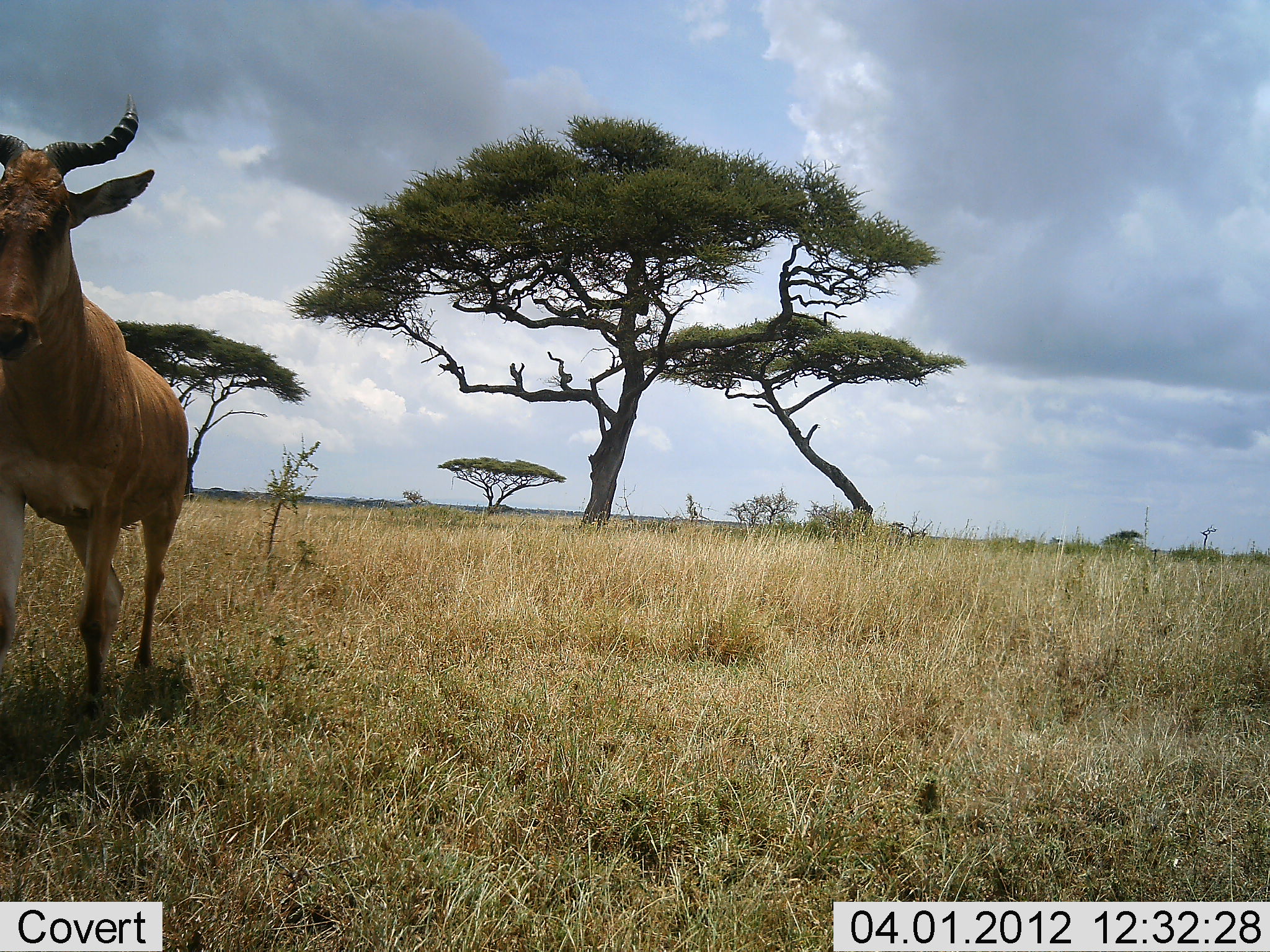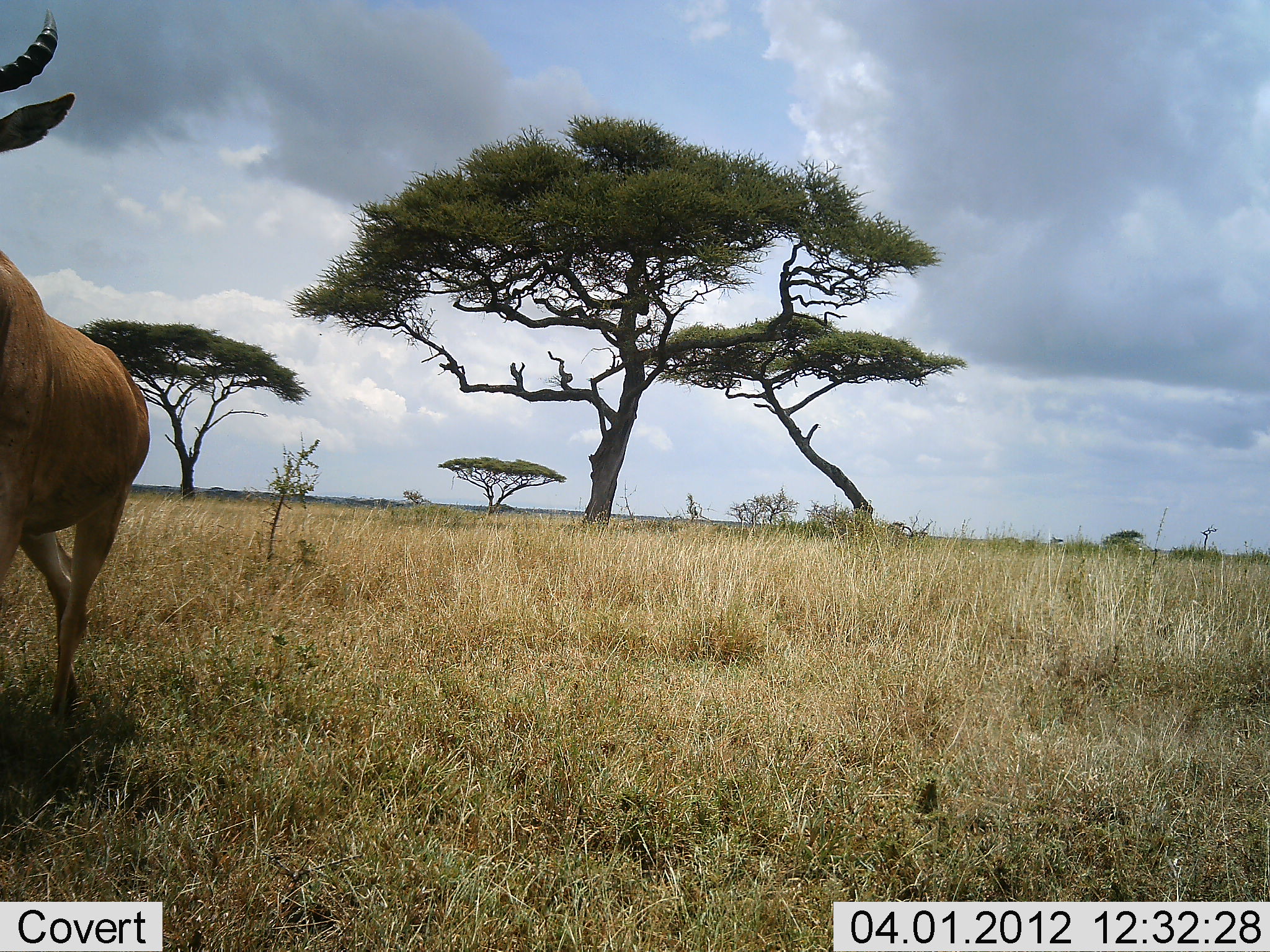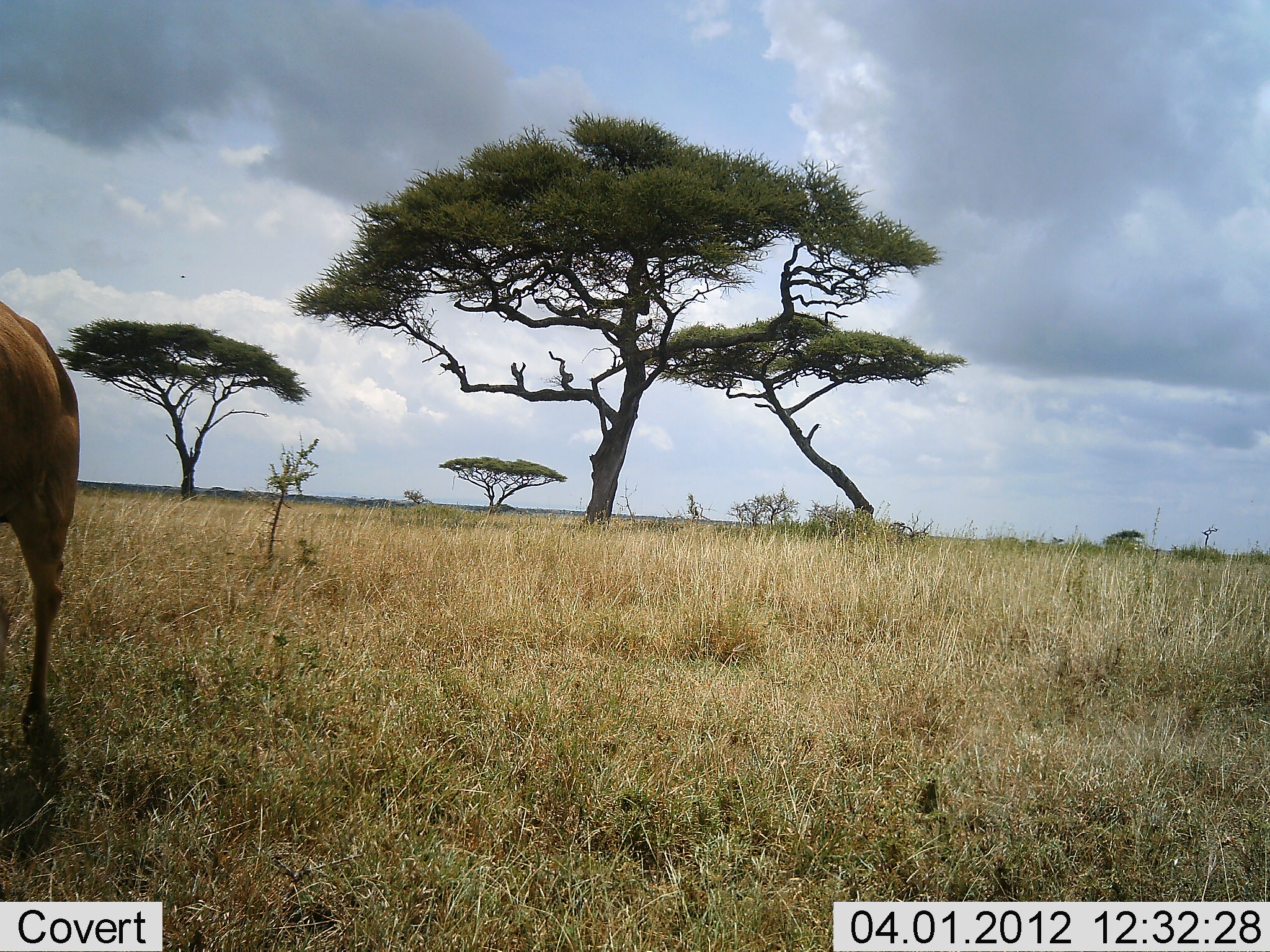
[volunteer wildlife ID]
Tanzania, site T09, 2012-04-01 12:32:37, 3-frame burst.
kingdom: Animalia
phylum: Chordata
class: Mammalia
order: Artiodactyla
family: Bovidae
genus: Alcelaphus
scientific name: Alcelaphus buselaphus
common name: hartebeest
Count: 1.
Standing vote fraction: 11%.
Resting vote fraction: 0%.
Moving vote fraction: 84%.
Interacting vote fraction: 5%.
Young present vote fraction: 0%.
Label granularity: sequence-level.